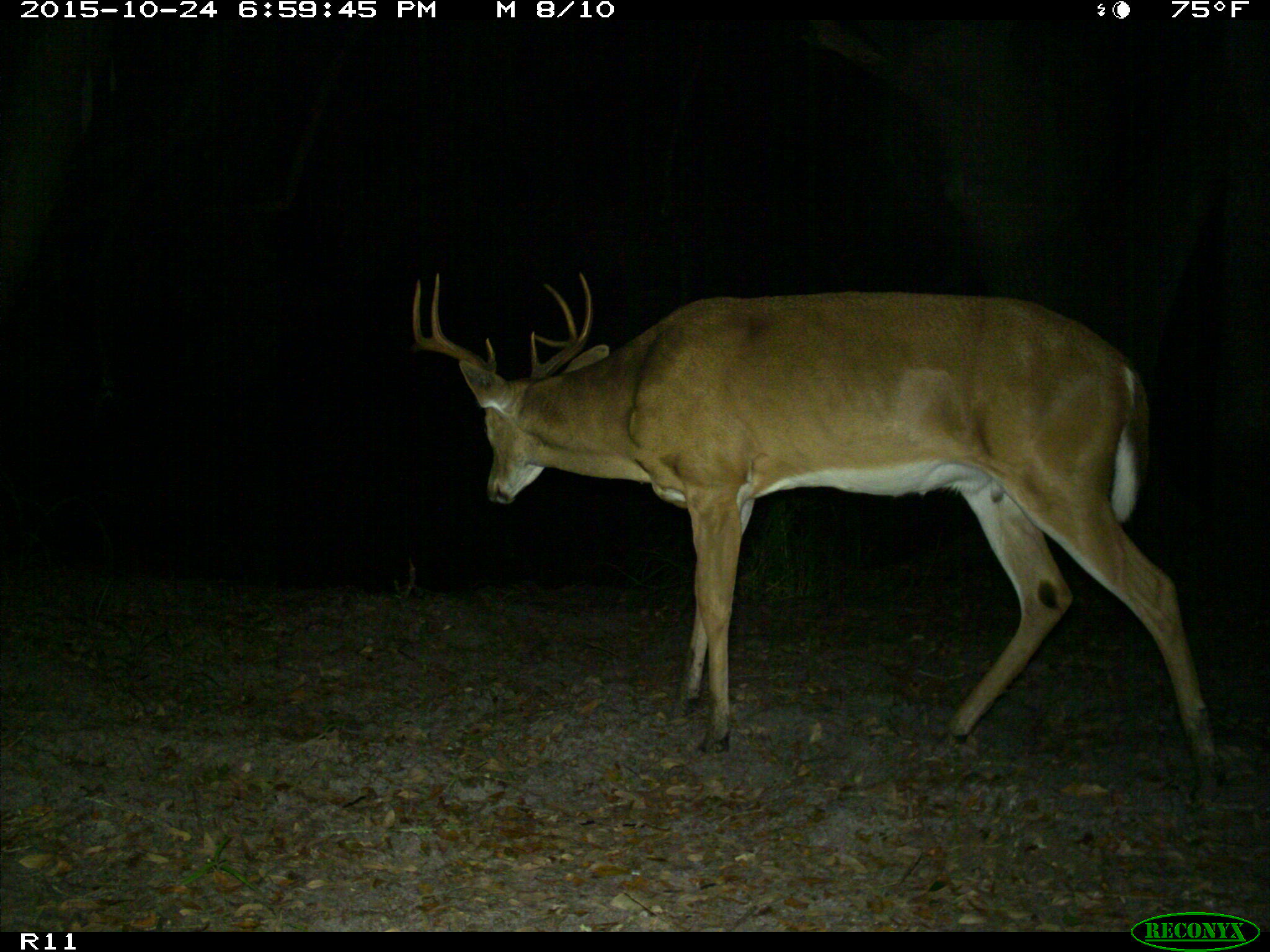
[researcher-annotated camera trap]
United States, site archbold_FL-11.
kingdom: Animalia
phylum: Chordata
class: Mammalia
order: Artiodactyla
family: Cervidae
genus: Odocoileus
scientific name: Odocoileus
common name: deer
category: unidentified deer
Unidentified deer (deer) (Odocoileus).